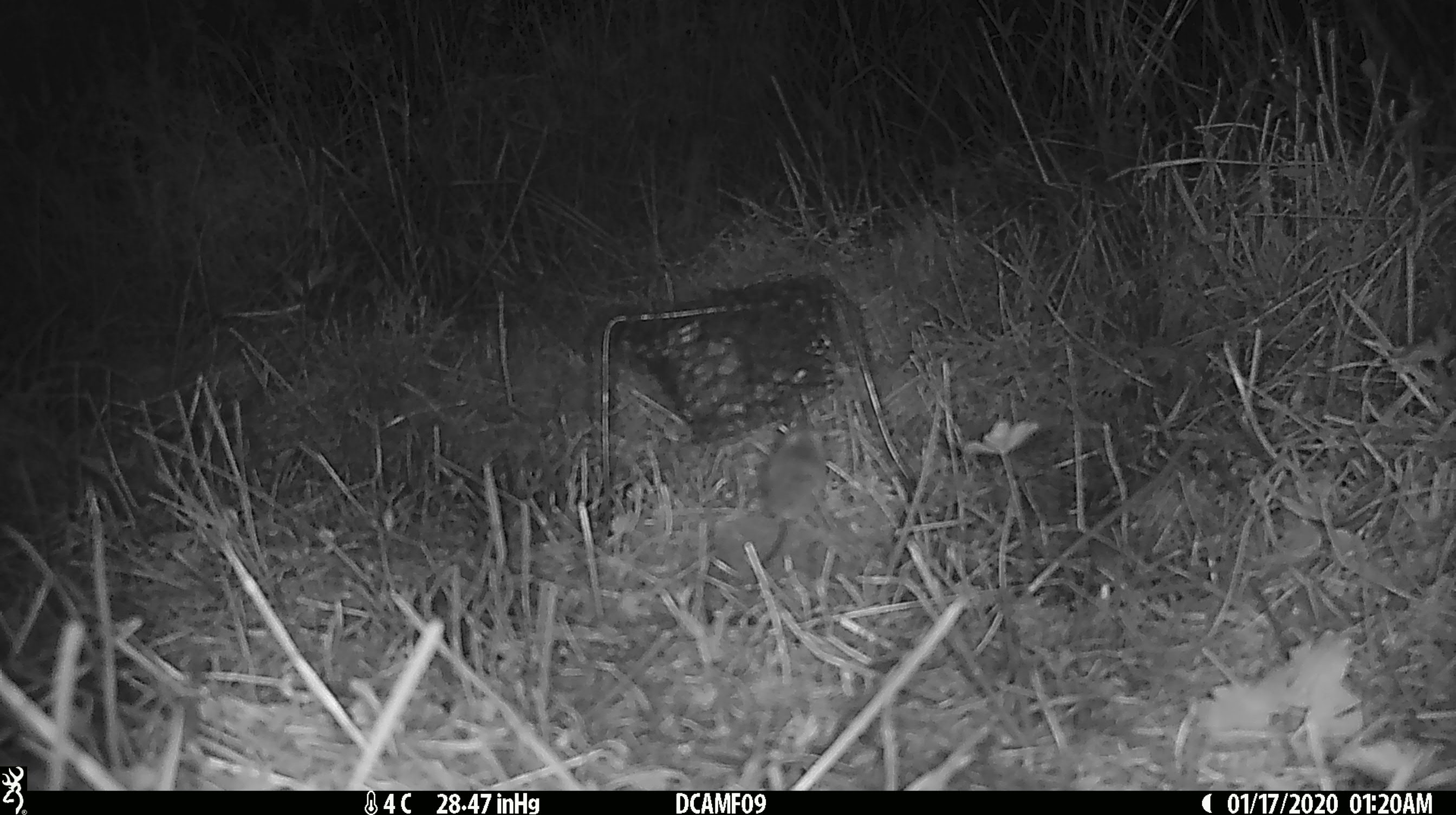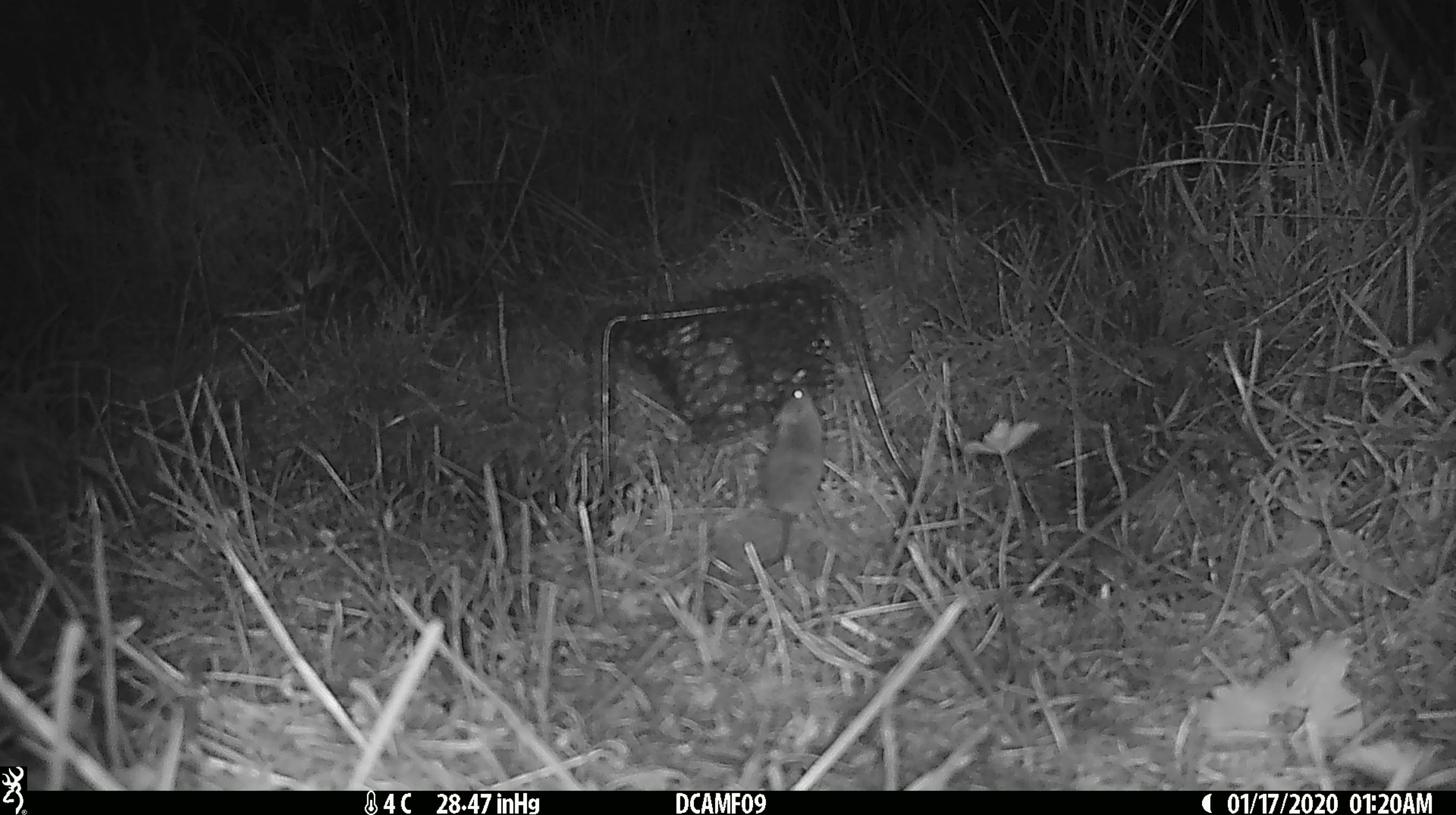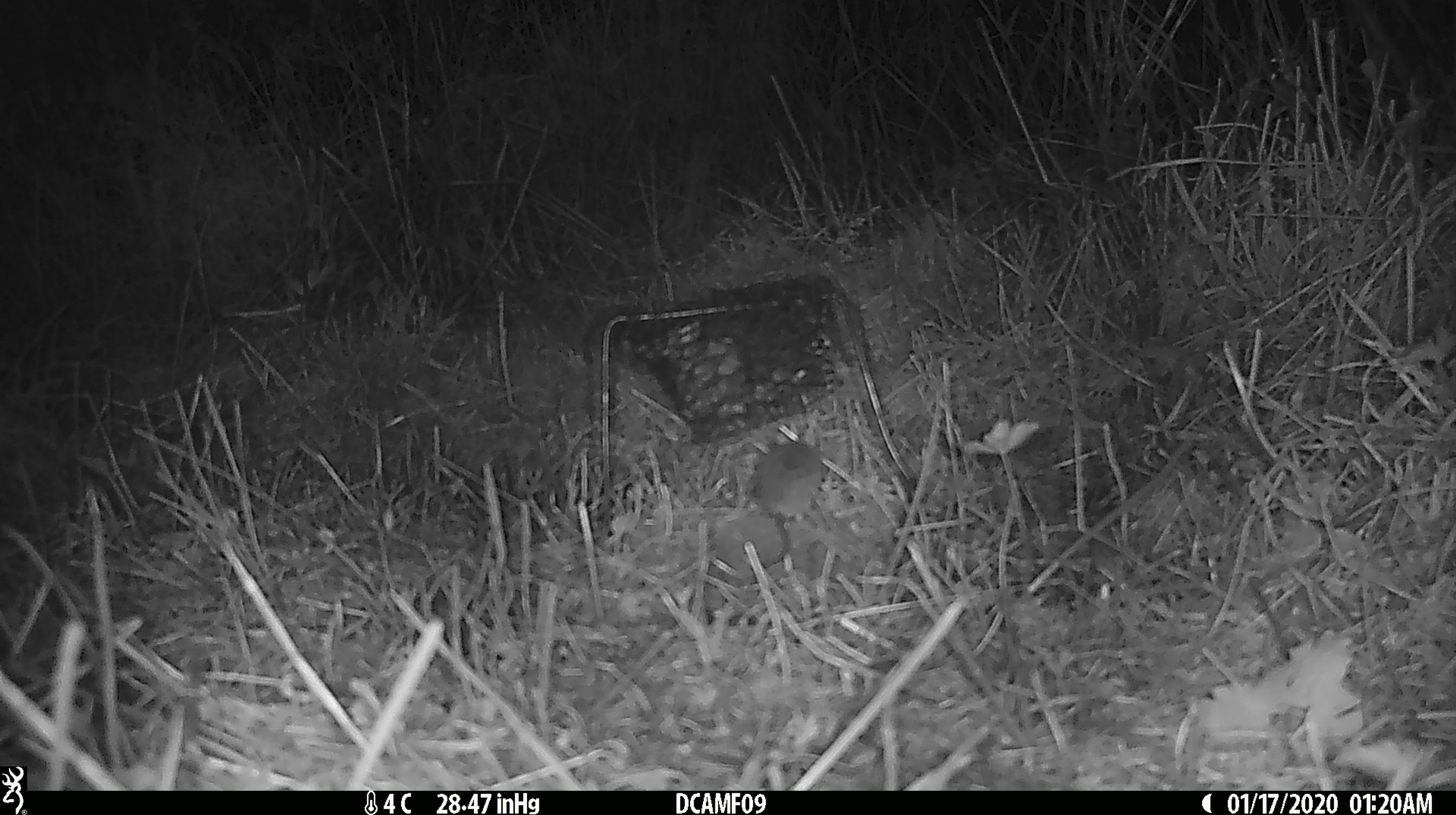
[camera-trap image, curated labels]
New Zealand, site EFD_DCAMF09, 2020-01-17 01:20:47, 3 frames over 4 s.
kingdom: Animalia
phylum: Chordata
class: Mammalia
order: Rodentia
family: Muridae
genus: Mus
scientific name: Mus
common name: mouse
Mouse (Mus).